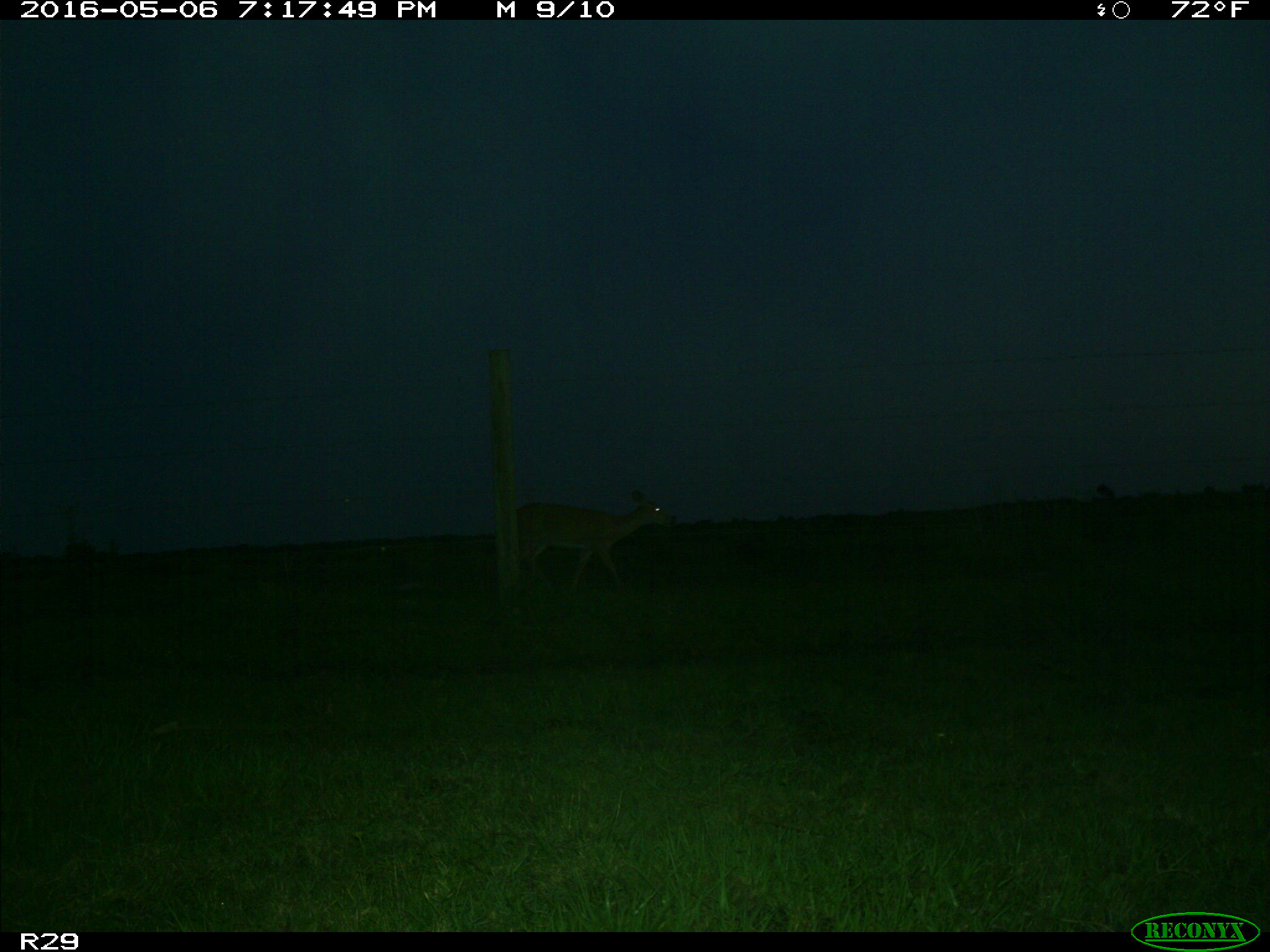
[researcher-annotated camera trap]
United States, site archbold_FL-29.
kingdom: Animalia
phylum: Chordata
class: Mammalia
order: Artiodactyla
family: Cervidae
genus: Odocoileus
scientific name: Odocoileus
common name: deer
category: unidentified deer